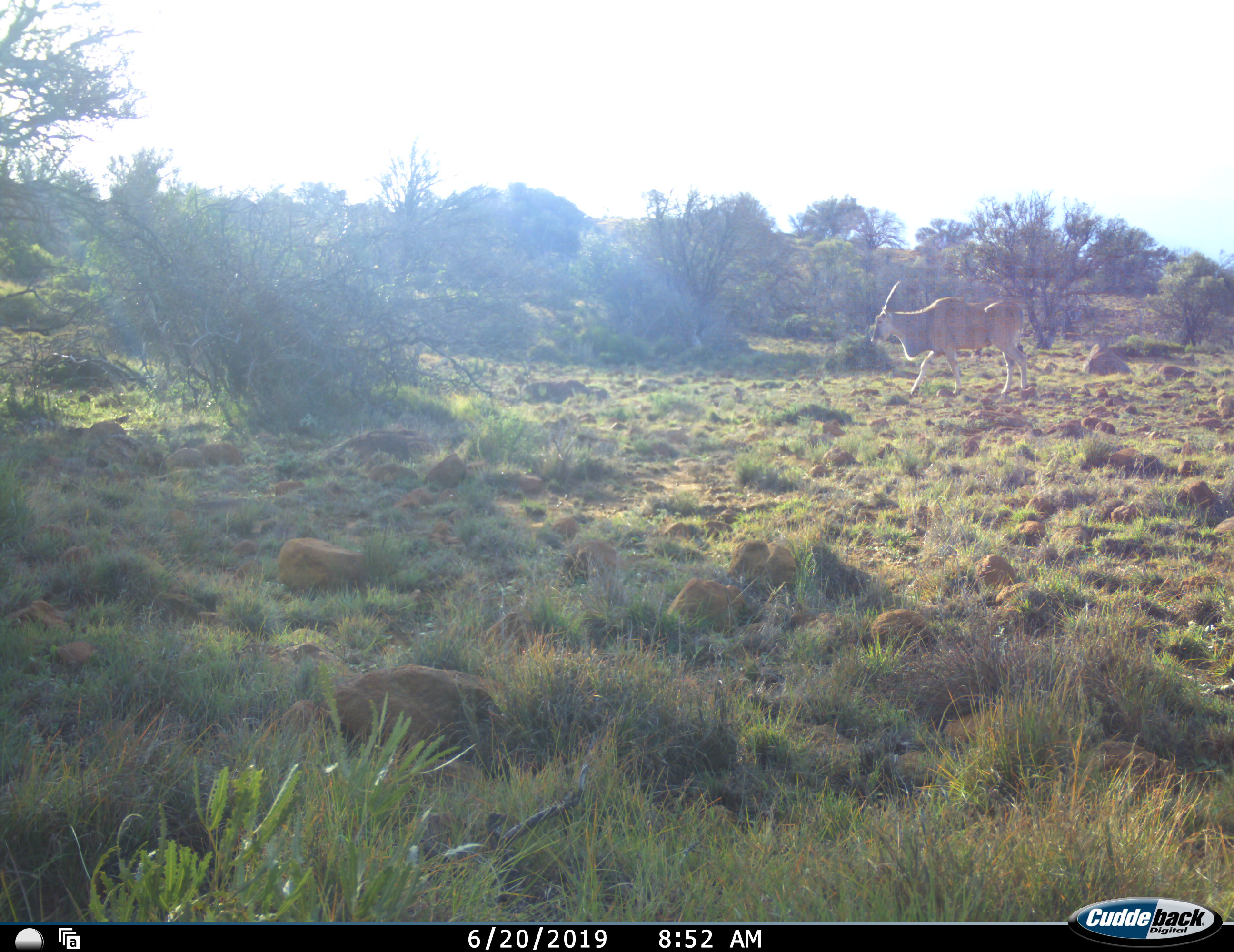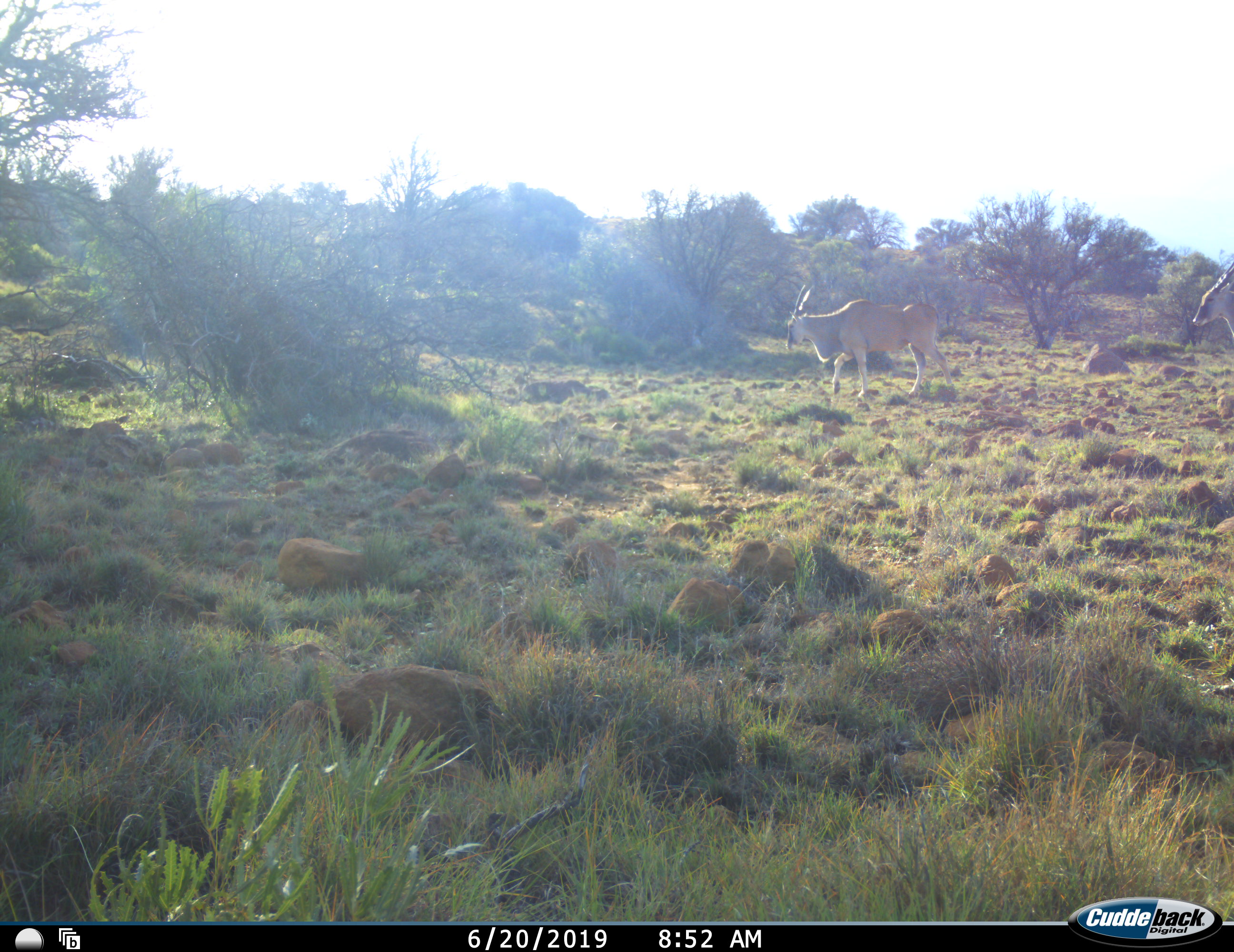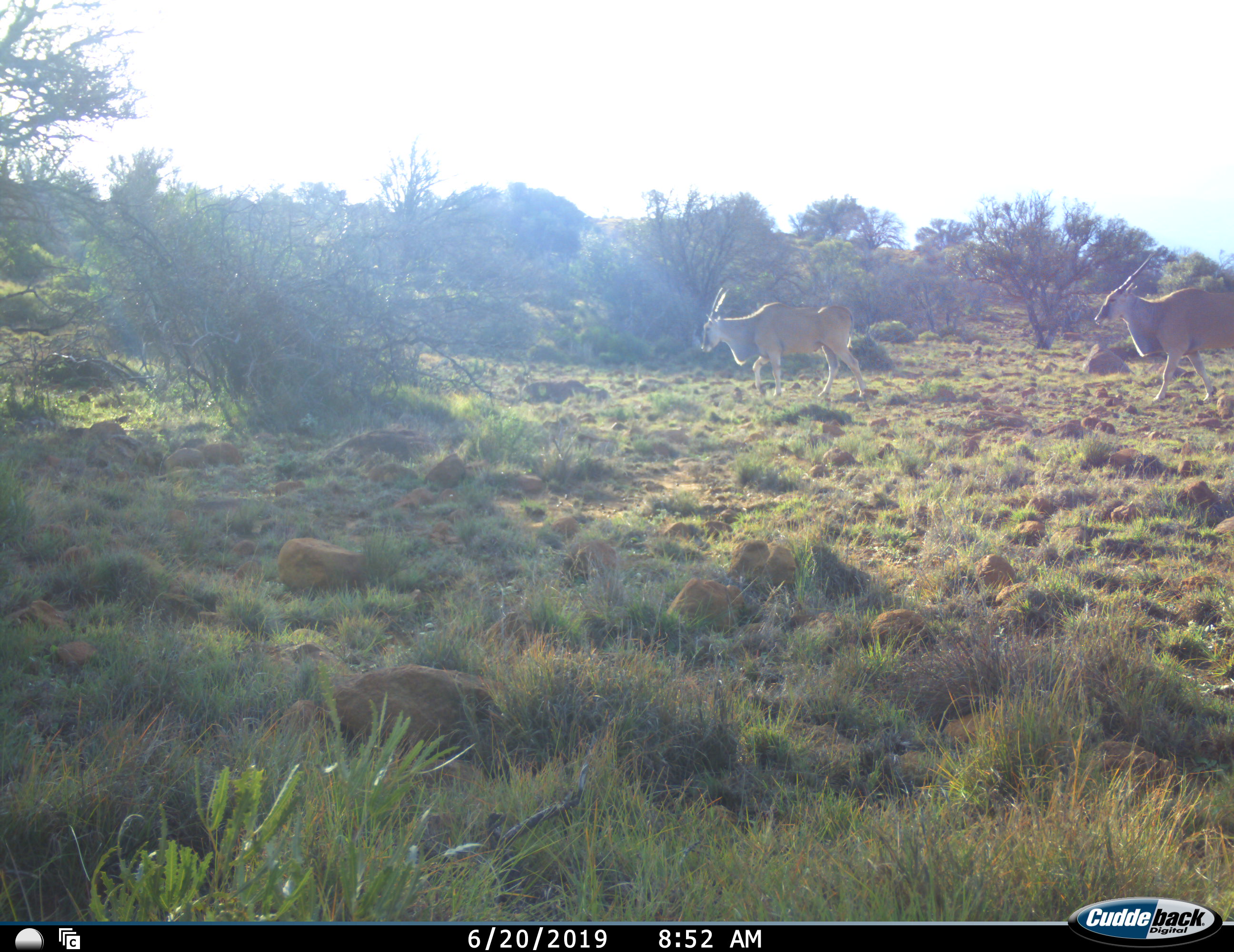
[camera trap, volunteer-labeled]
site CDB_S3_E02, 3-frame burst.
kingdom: Animalia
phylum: Chordata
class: Mammalia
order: Artiodactyla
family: Bovidae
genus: Tragelaphus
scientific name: Tragelaphus oryx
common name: eland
Eland (Tragelaphus oryx), count 2. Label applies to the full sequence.